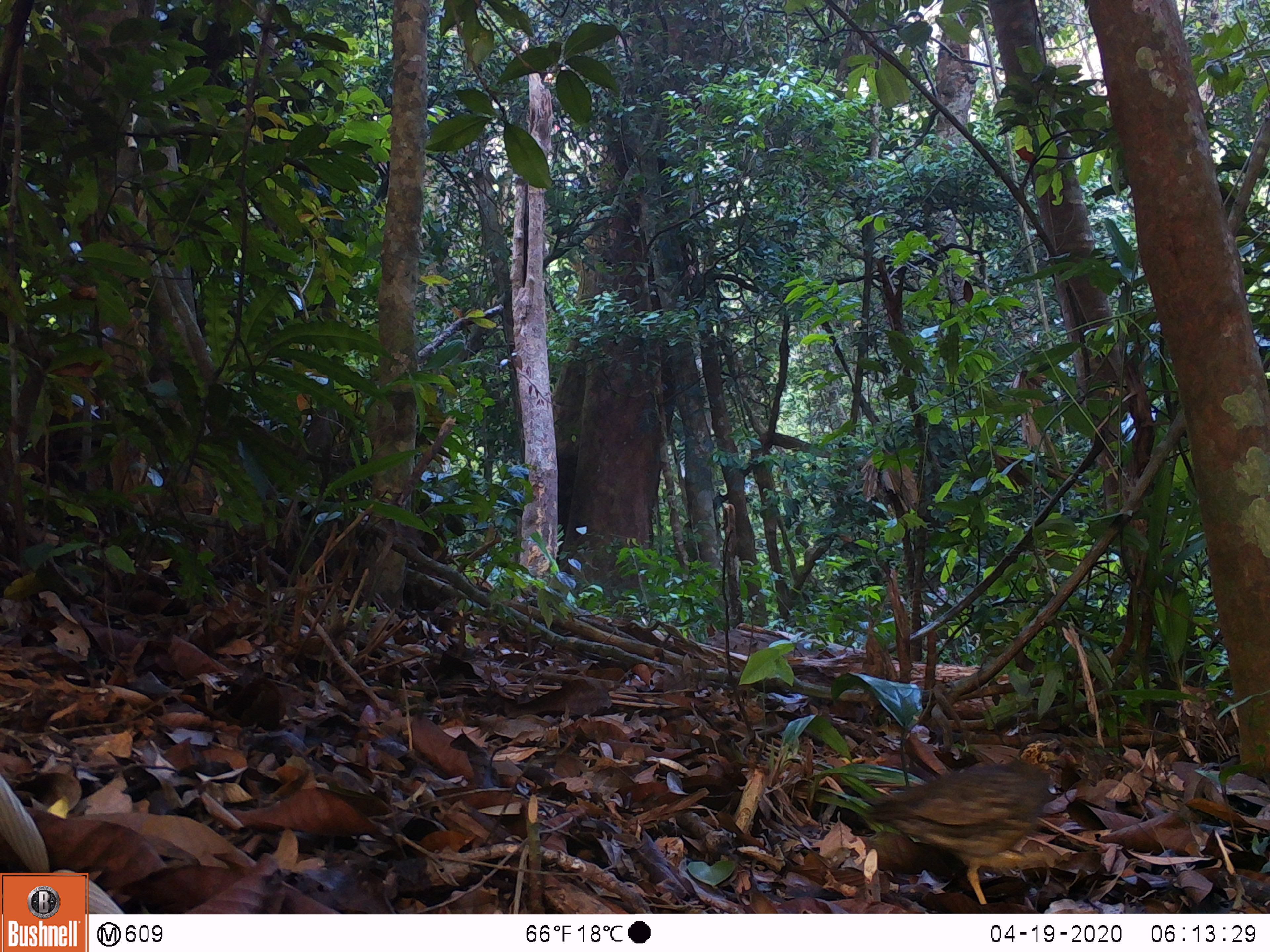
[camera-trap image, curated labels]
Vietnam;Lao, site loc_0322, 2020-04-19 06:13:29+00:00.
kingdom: Animalia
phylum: Chordata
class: Aves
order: Galliformes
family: Phasianidae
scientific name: Phasianidae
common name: partridge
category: unidentified partridge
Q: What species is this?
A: Unidentified partridge (partridge) (Phasianidae).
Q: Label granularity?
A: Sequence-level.